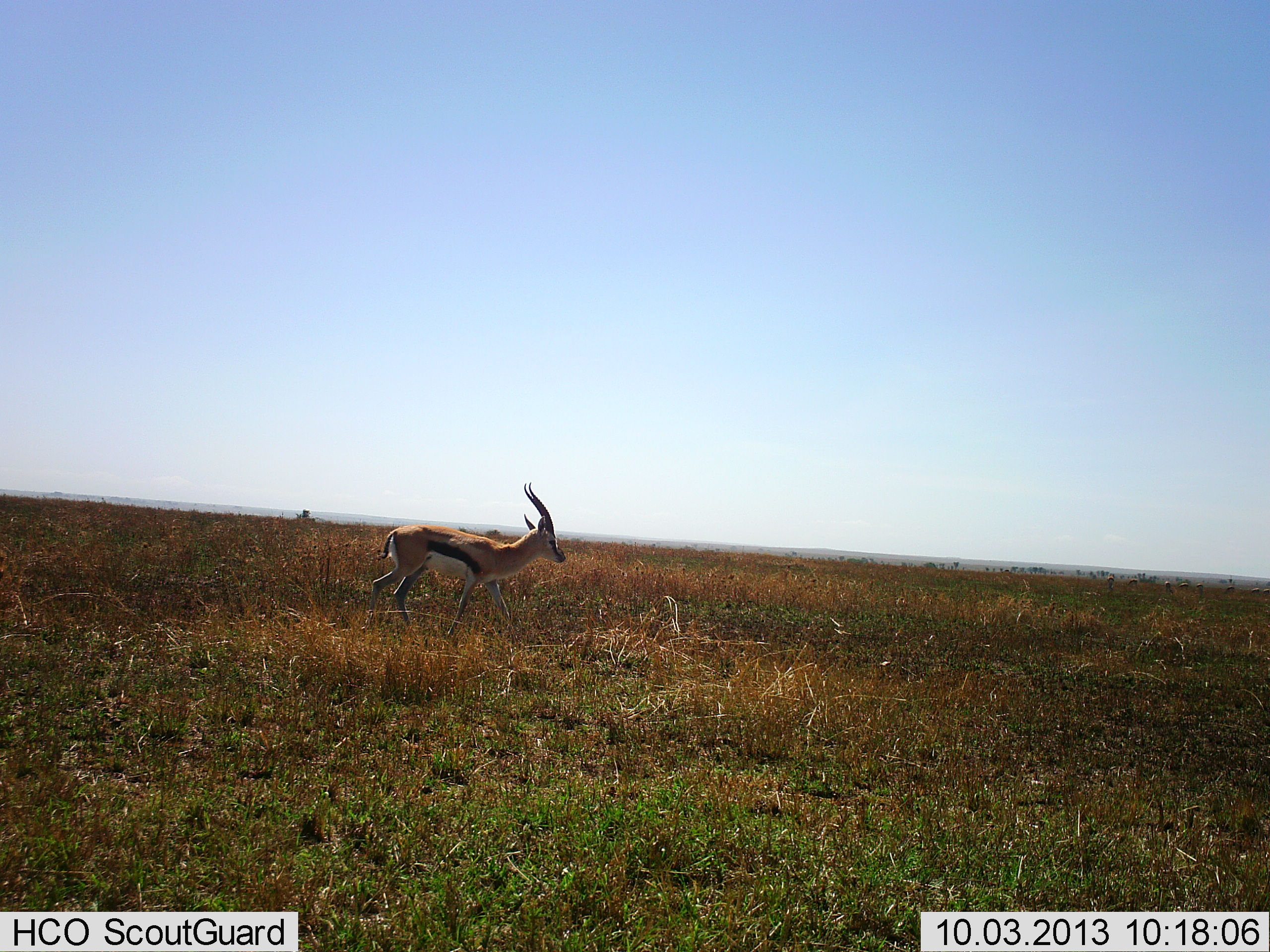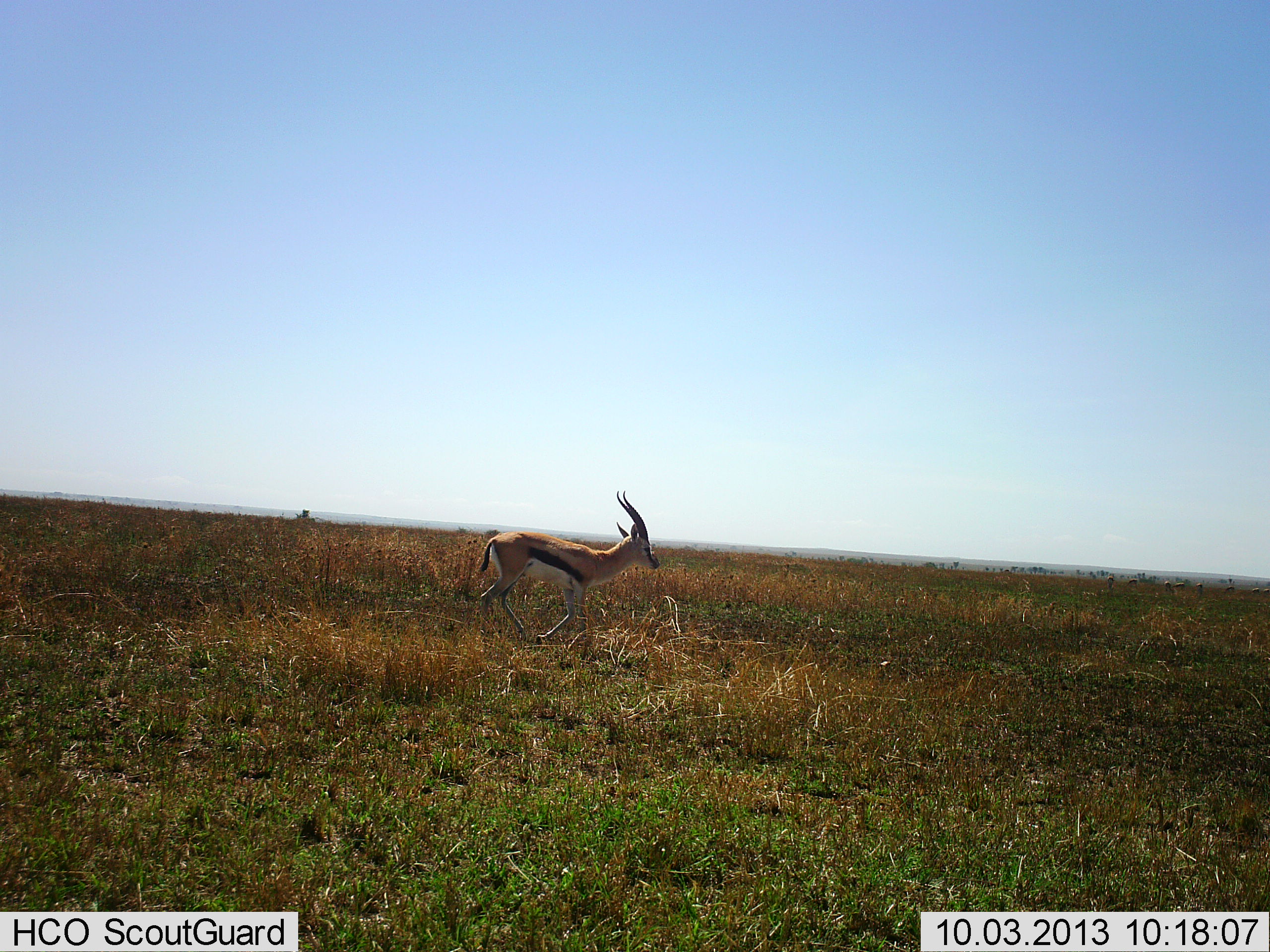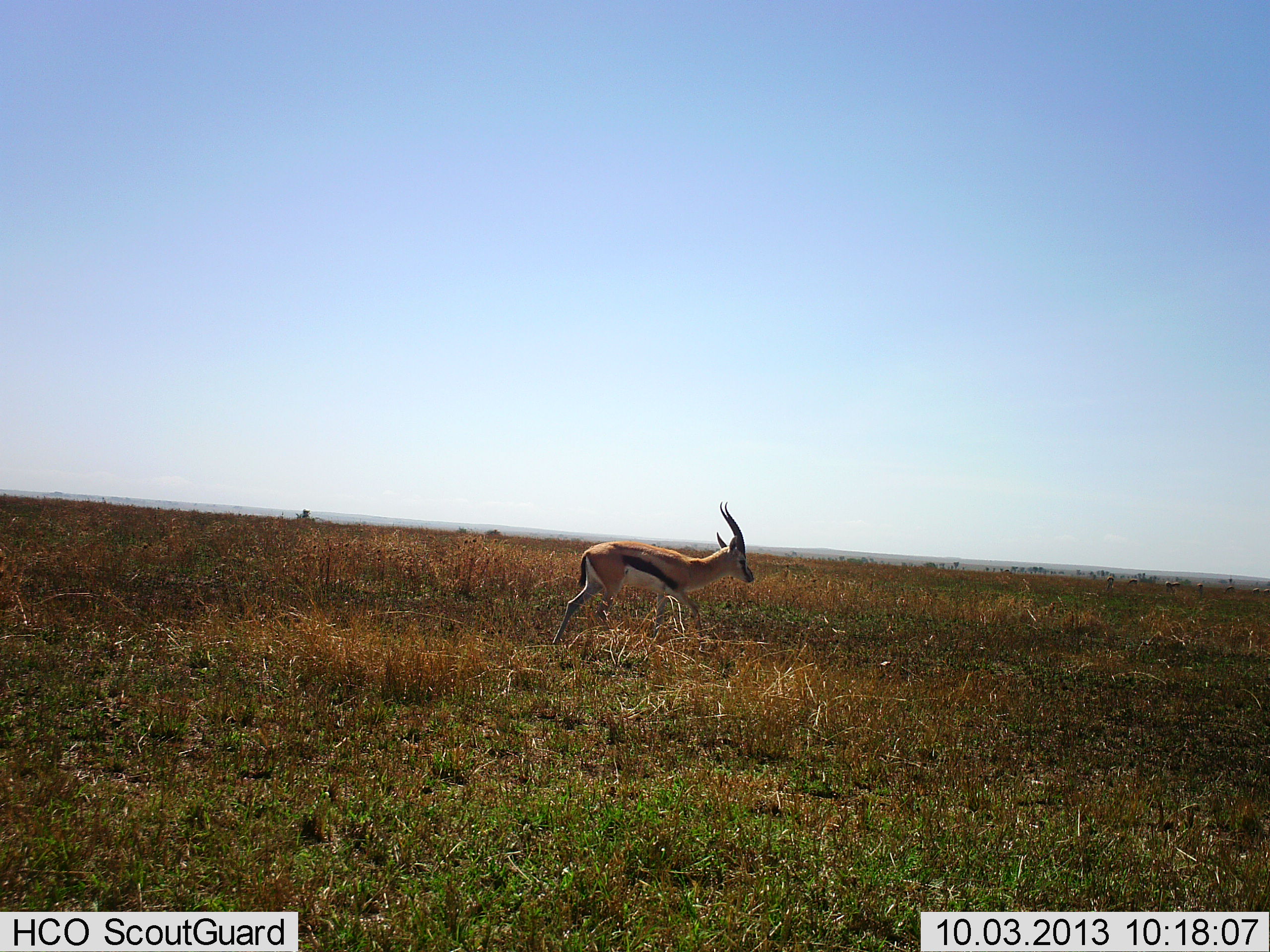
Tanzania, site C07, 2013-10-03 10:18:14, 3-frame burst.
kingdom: Animalia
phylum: Chordata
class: Mammalia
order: Artiodactyla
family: Bovidae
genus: Eudorcas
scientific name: Eudorcas thomsonii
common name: thomson's gazelle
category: gazellethomsons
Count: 1.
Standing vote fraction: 14%.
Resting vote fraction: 0%.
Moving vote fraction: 86%.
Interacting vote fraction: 0%.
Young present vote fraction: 0%.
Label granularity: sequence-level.